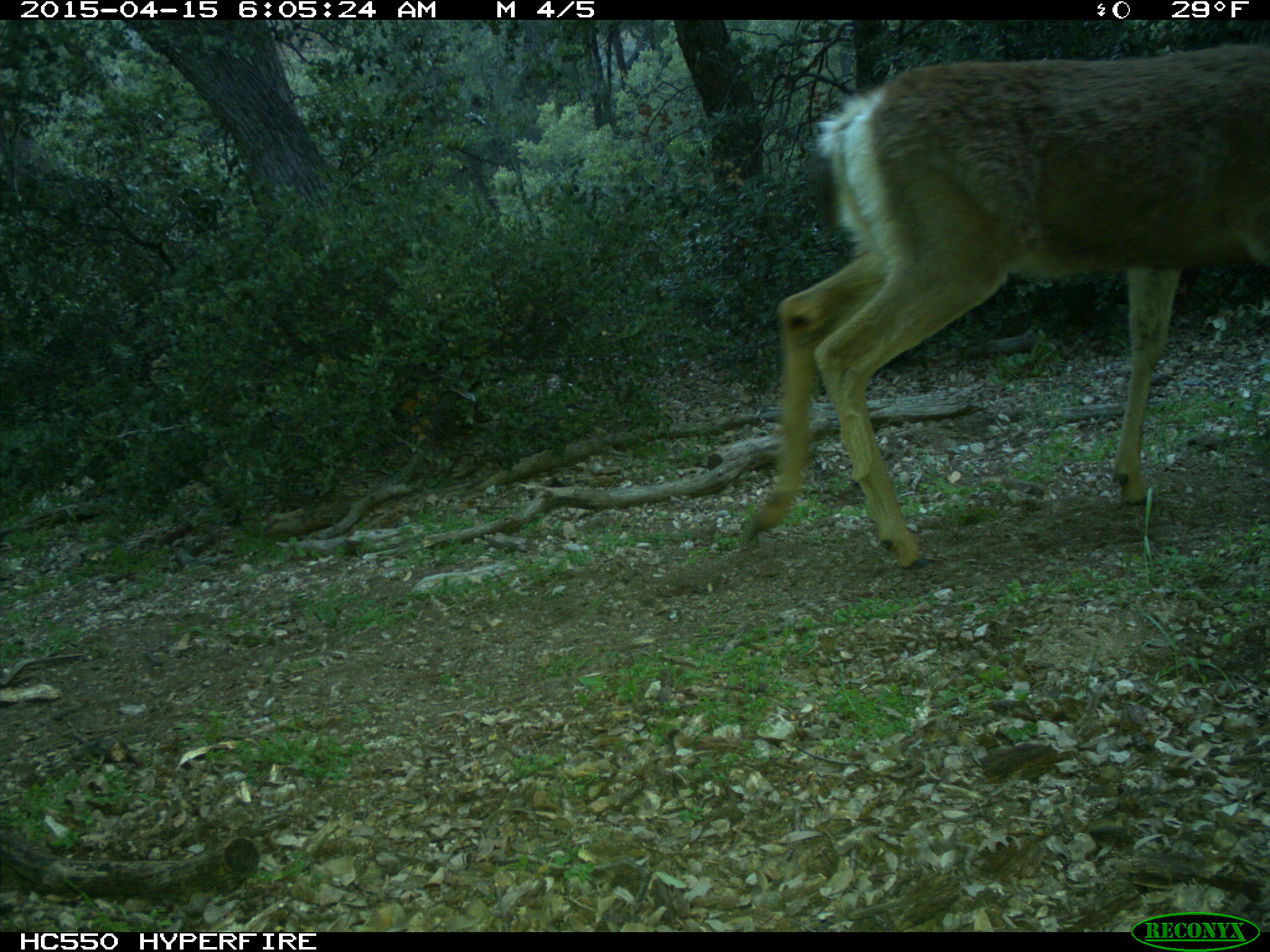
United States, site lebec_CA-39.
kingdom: Animalia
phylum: Chordata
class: Mammalia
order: Artiodactyla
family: Cervidae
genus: Odocoileus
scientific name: Odocoileus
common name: deer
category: unidentified deer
Unidentified deer (deer) (Odocoileus).